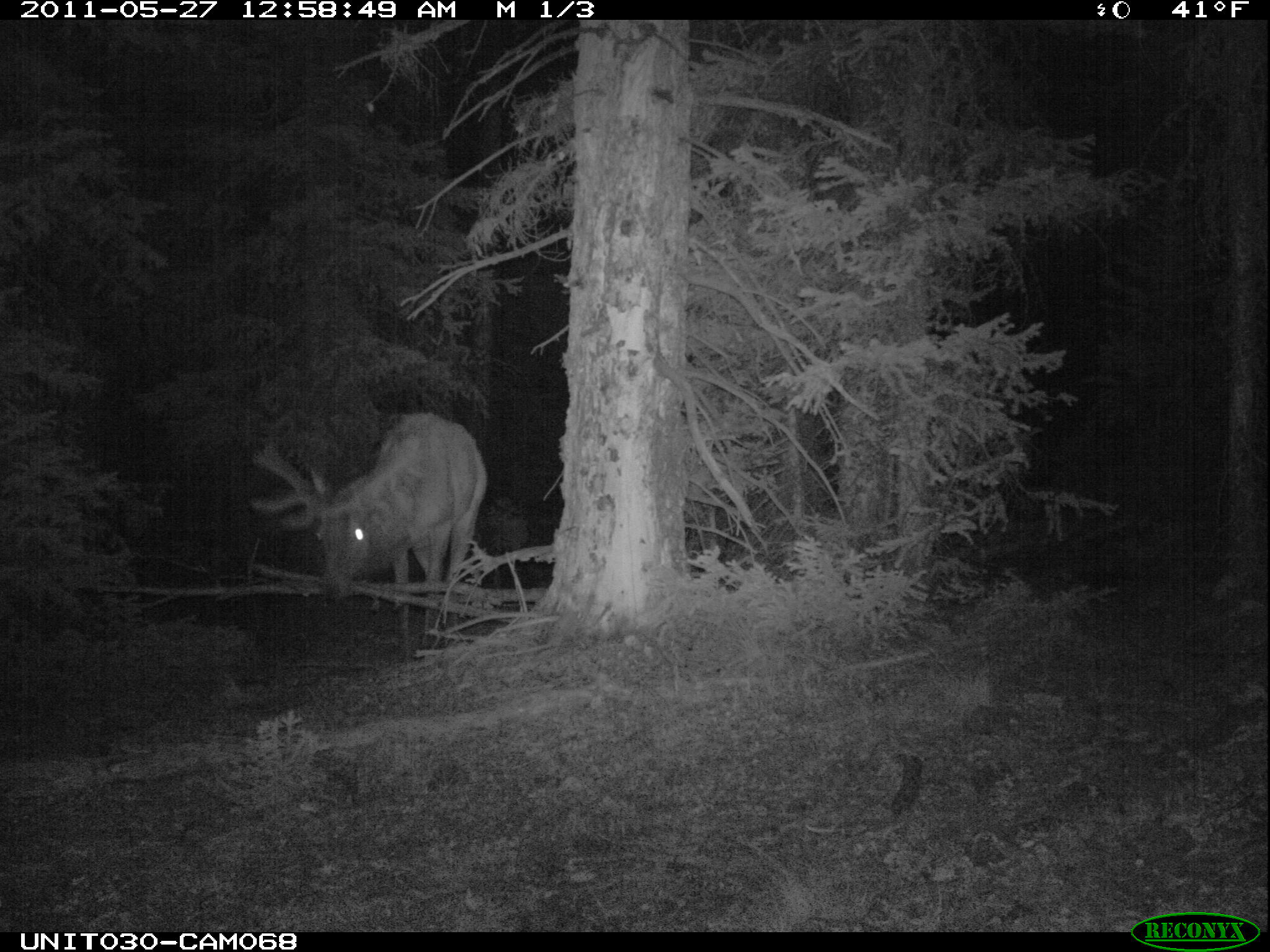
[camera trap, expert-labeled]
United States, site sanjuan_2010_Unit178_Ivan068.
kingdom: Animalia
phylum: Chordata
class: Mammalia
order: Artiodactyla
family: Cervidae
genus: Cervus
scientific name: Cervus elaphus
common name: red deer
Cervus elaphus (red deer).